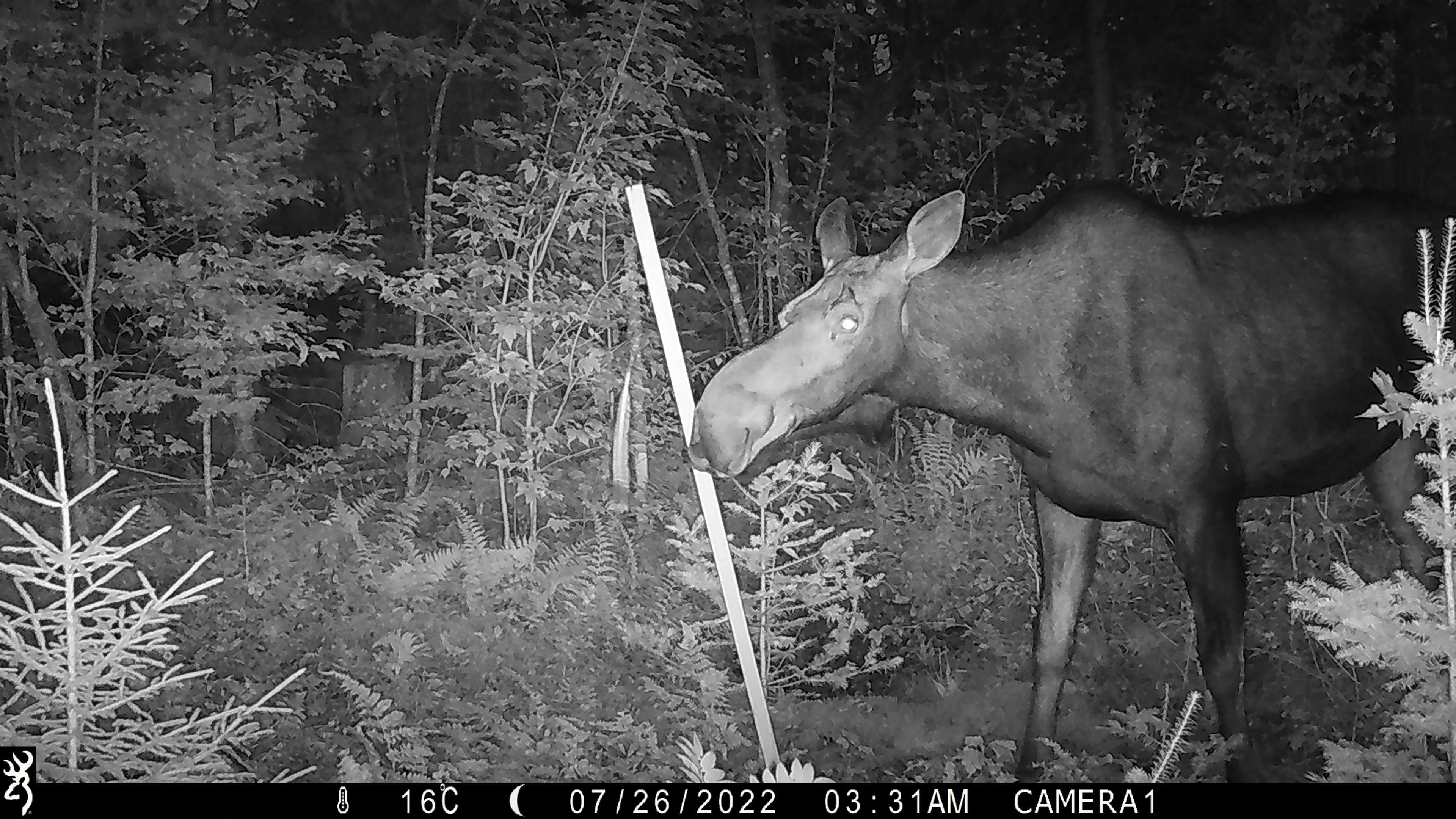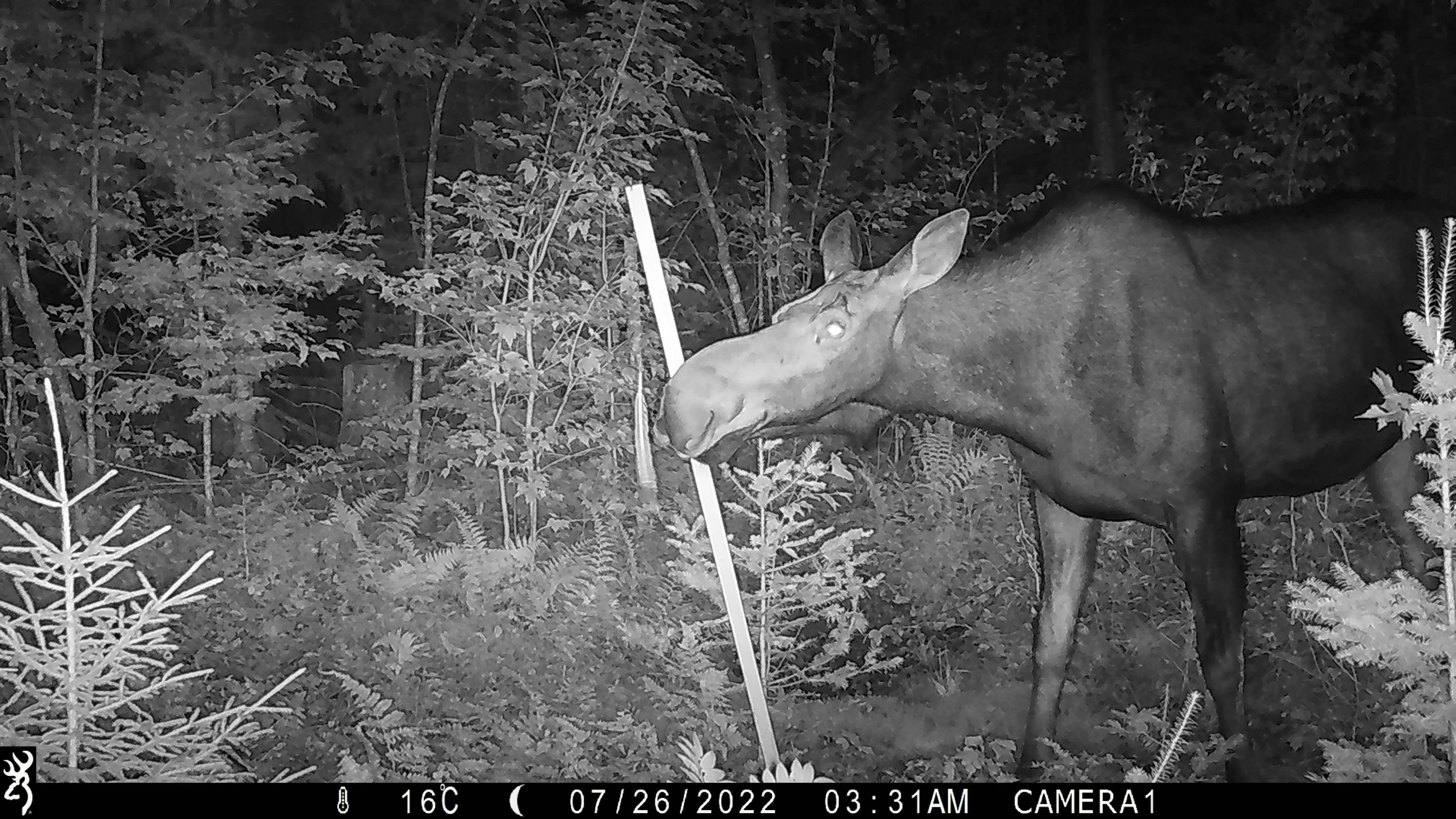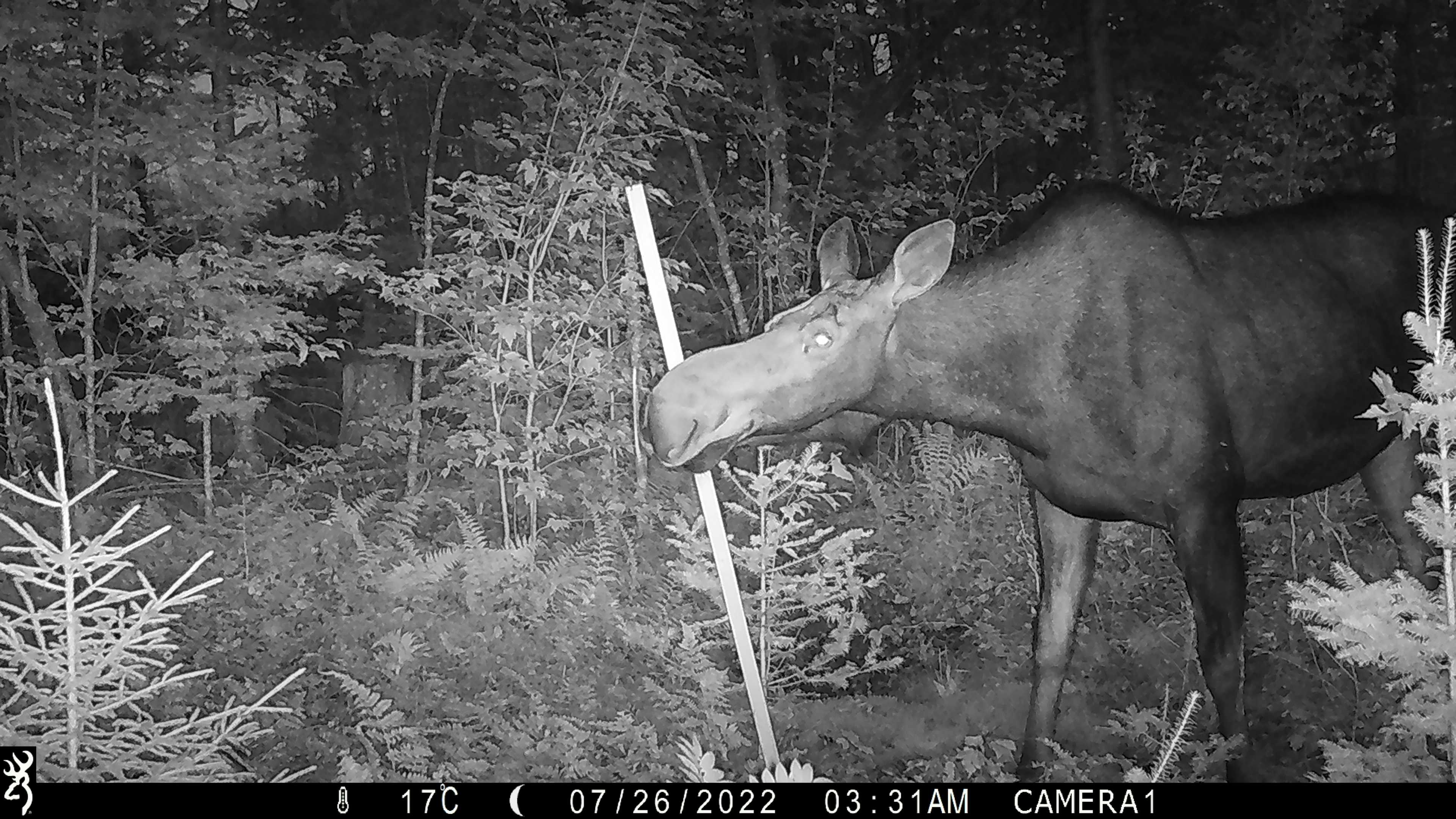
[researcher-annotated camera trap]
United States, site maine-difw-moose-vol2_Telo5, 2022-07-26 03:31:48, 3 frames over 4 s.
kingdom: Animalia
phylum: Chordata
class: Mammalia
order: Artiodactyla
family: Cervidae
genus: Alces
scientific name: Alces alces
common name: moose